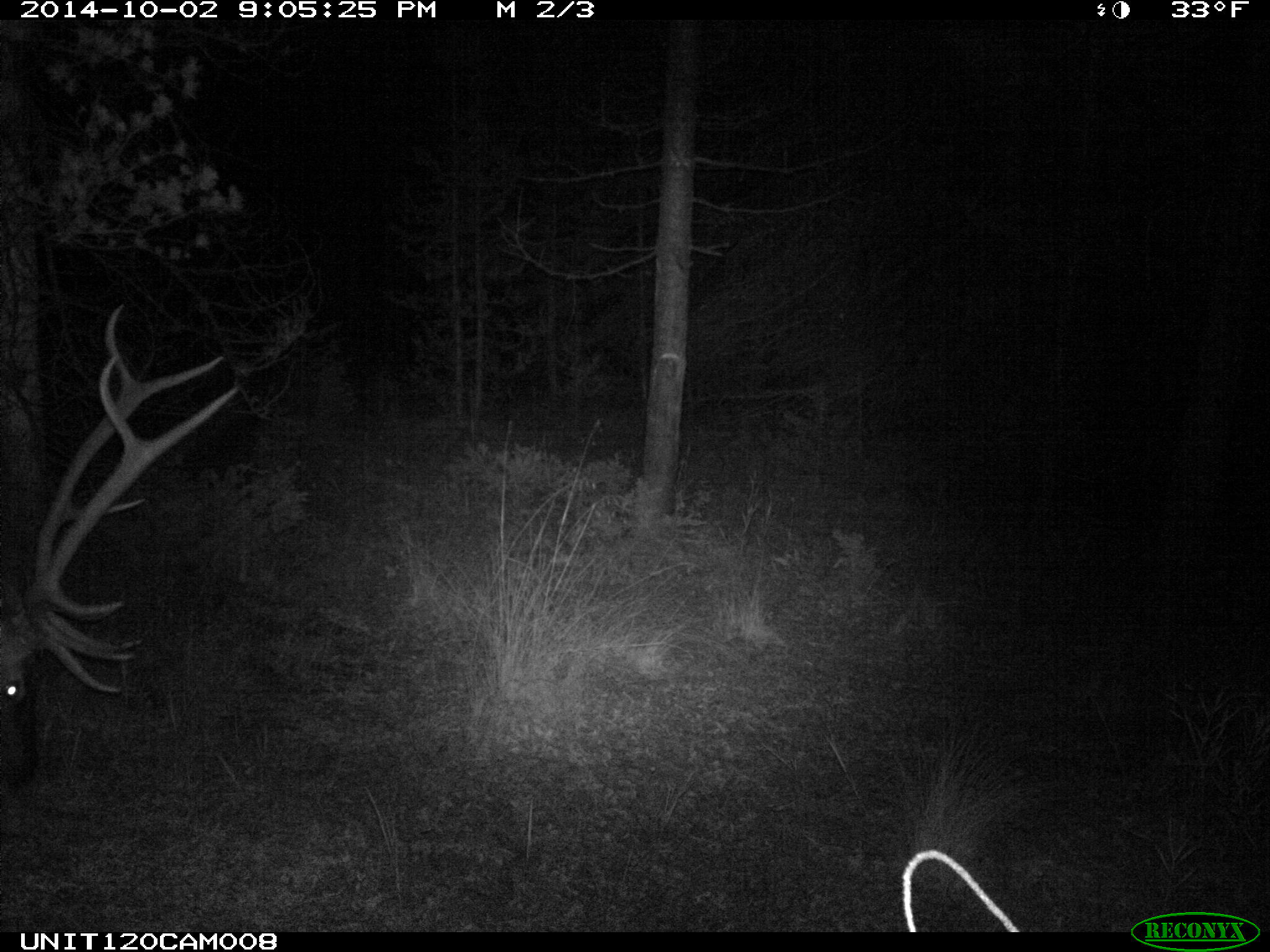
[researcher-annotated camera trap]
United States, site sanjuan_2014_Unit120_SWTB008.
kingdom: Animalia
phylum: Chordata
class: Mammalia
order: Artiodactyla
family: Cervidae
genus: Cervus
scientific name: Cervus elaphus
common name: red deer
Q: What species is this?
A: Cervus elaphus (red deer).